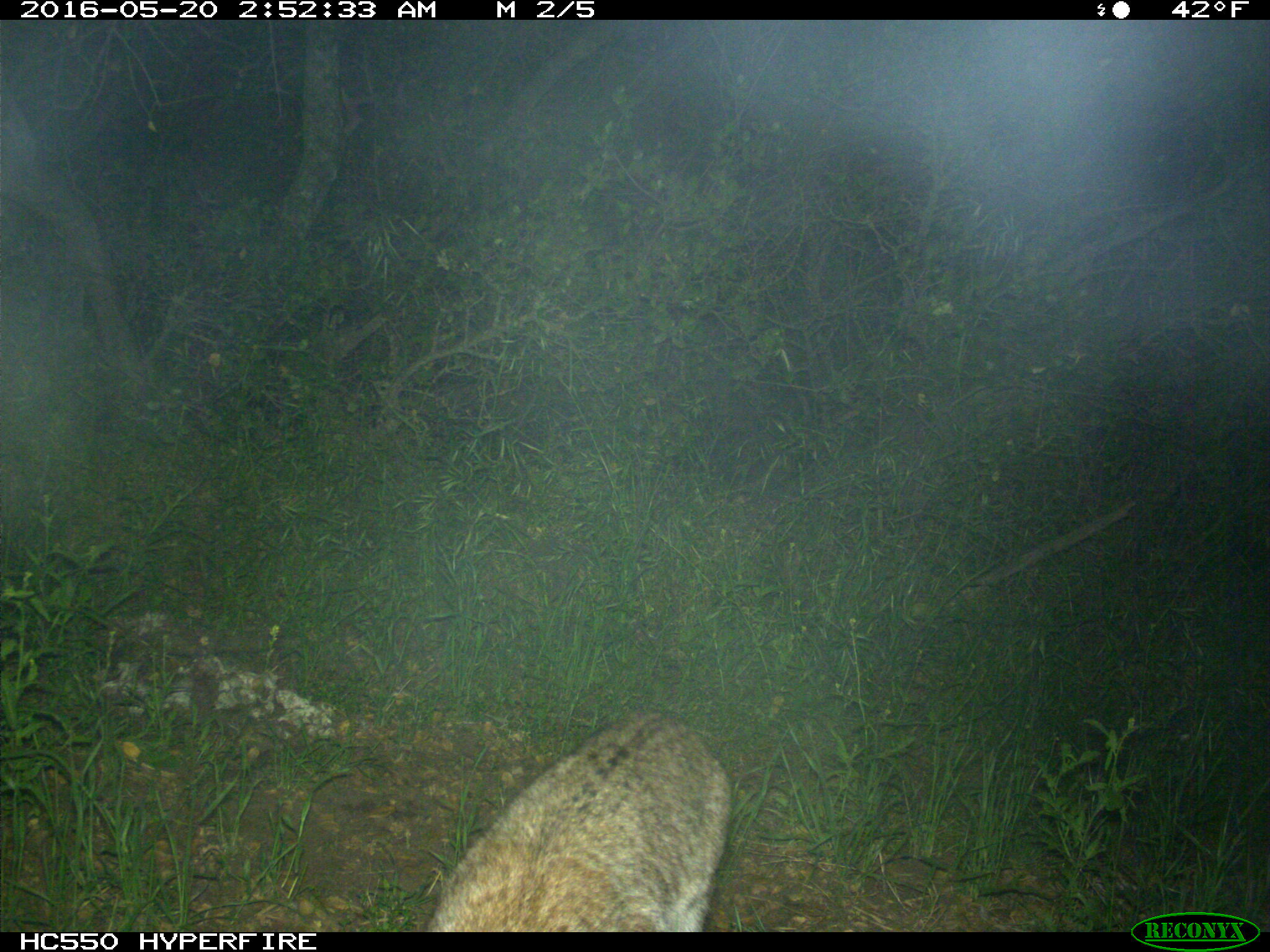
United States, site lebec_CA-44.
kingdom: Animalia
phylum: Chordata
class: Mammalia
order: Carnivora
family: Felidae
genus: Lynx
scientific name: Lynx rufus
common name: bobcat